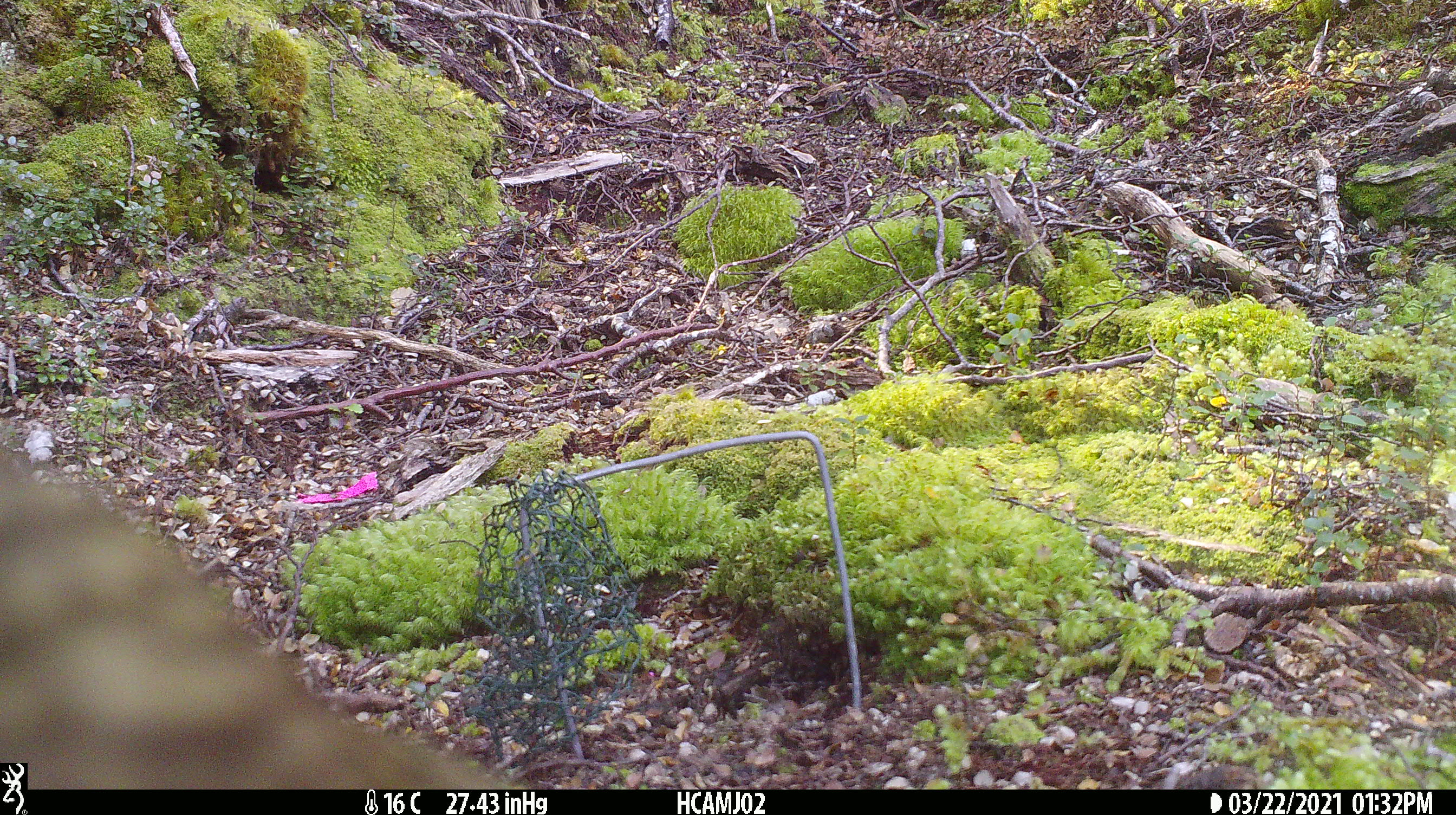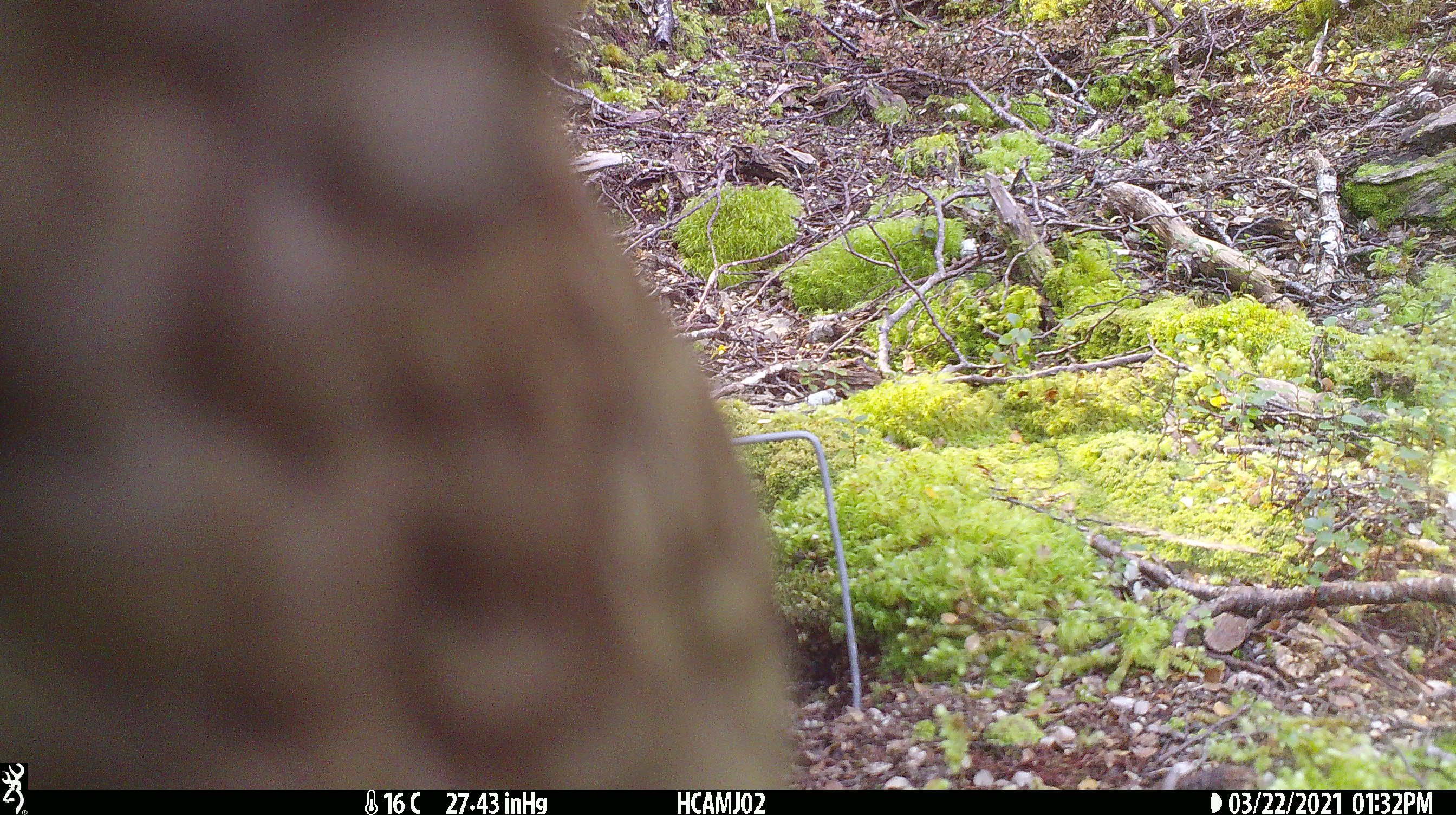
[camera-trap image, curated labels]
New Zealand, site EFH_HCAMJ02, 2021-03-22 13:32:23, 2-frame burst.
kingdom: Animalia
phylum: Chordata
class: Aves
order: Psittaciformes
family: Strigopidae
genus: Nestor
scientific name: Nestor notabilis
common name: kea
Kea (Nestor notabilis).